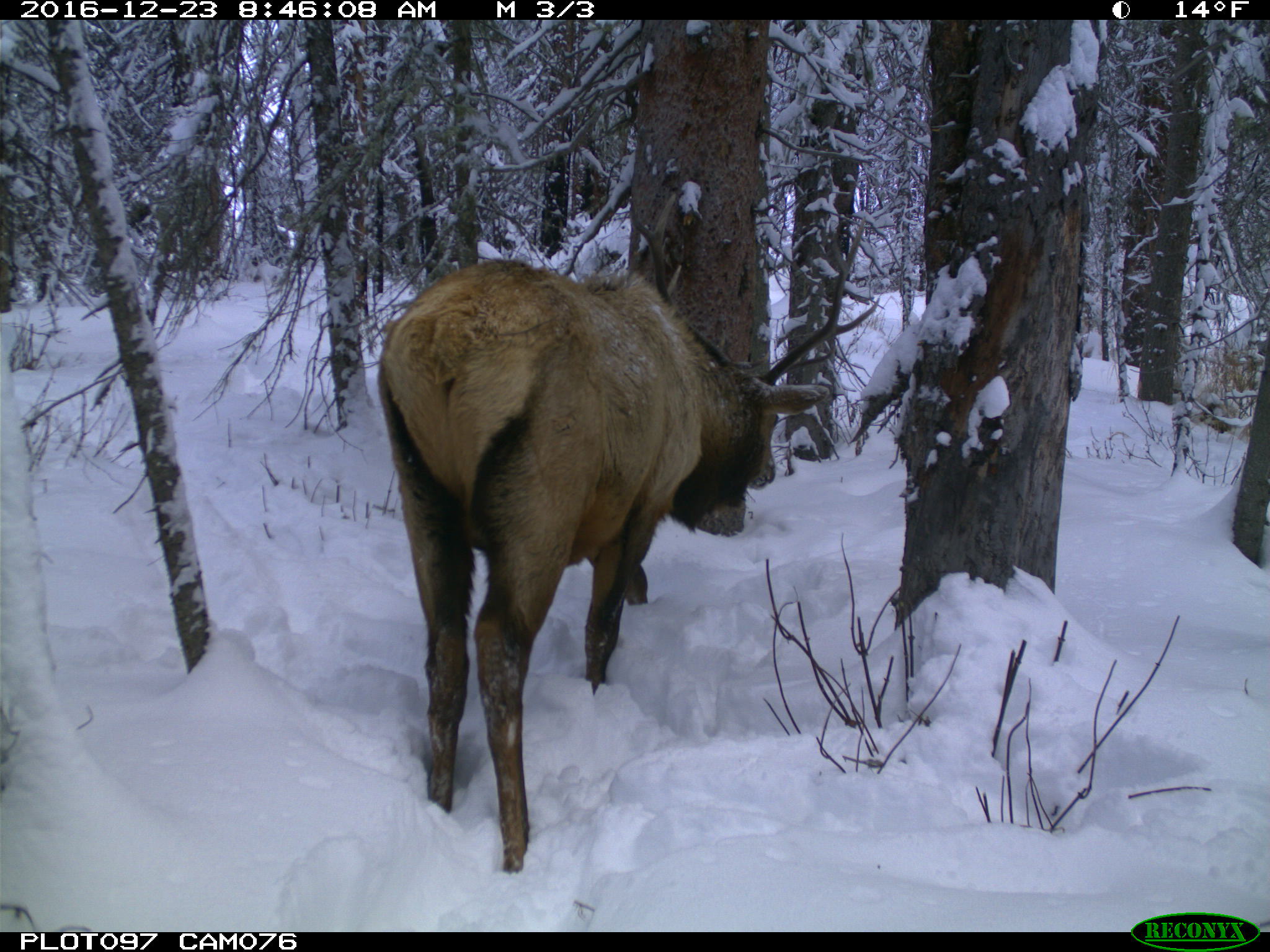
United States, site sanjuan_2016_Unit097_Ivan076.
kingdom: Animalia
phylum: Chordata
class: Mammalia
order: Artiodactyla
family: Cervidae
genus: Cervus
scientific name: Cervus elaphus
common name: red deer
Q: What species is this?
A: Cervus elaphus (red deer).